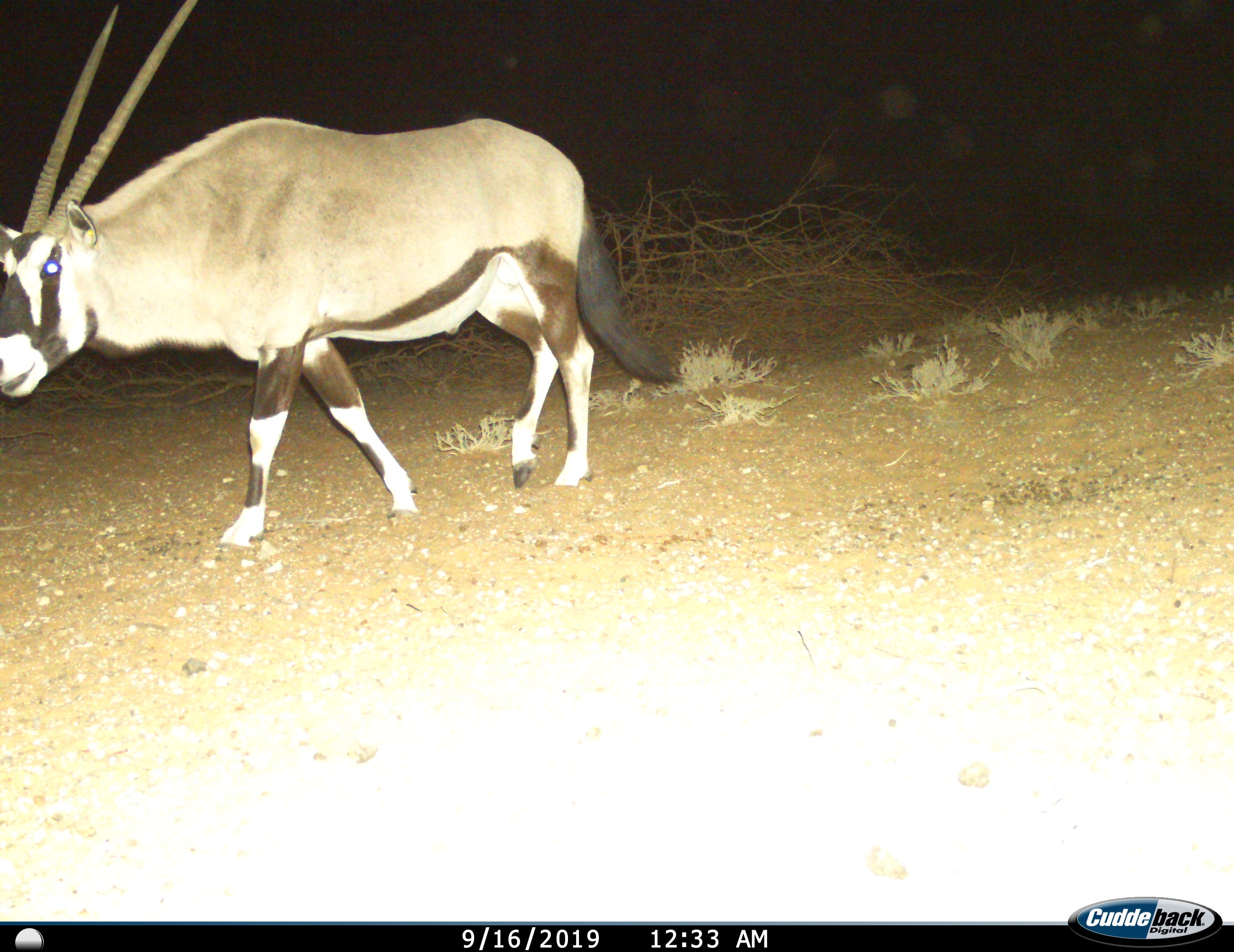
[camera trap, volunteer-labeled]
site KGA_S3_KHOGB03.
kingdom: Animalia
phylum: Chordata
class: Mammalia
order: Artiodactyla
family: Bovidae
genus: Oryx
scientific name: Oryx gazella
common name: gemsbok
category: oryx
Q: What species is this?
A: Oryx (gemsbok) (Oryx gazella).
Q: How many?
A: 1.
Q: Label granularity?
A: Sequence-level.